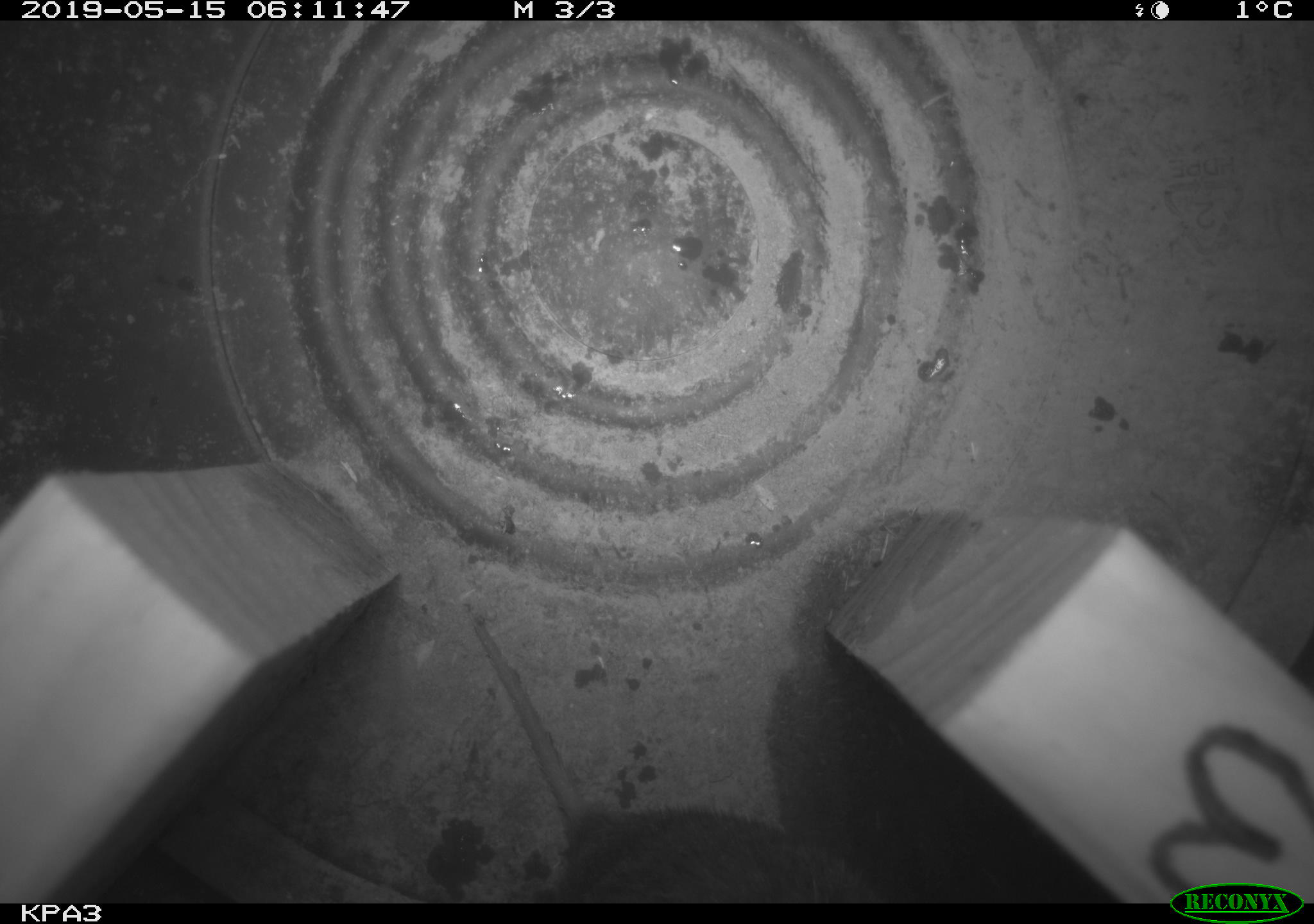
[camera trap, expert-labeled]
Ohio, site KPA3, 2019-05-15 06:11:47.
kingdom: Animalia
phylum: Chordata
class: Mammalia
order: Rodentia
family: Cricetidae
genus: Microtus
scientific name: Microtus pennsylvanicus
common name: meadow vole